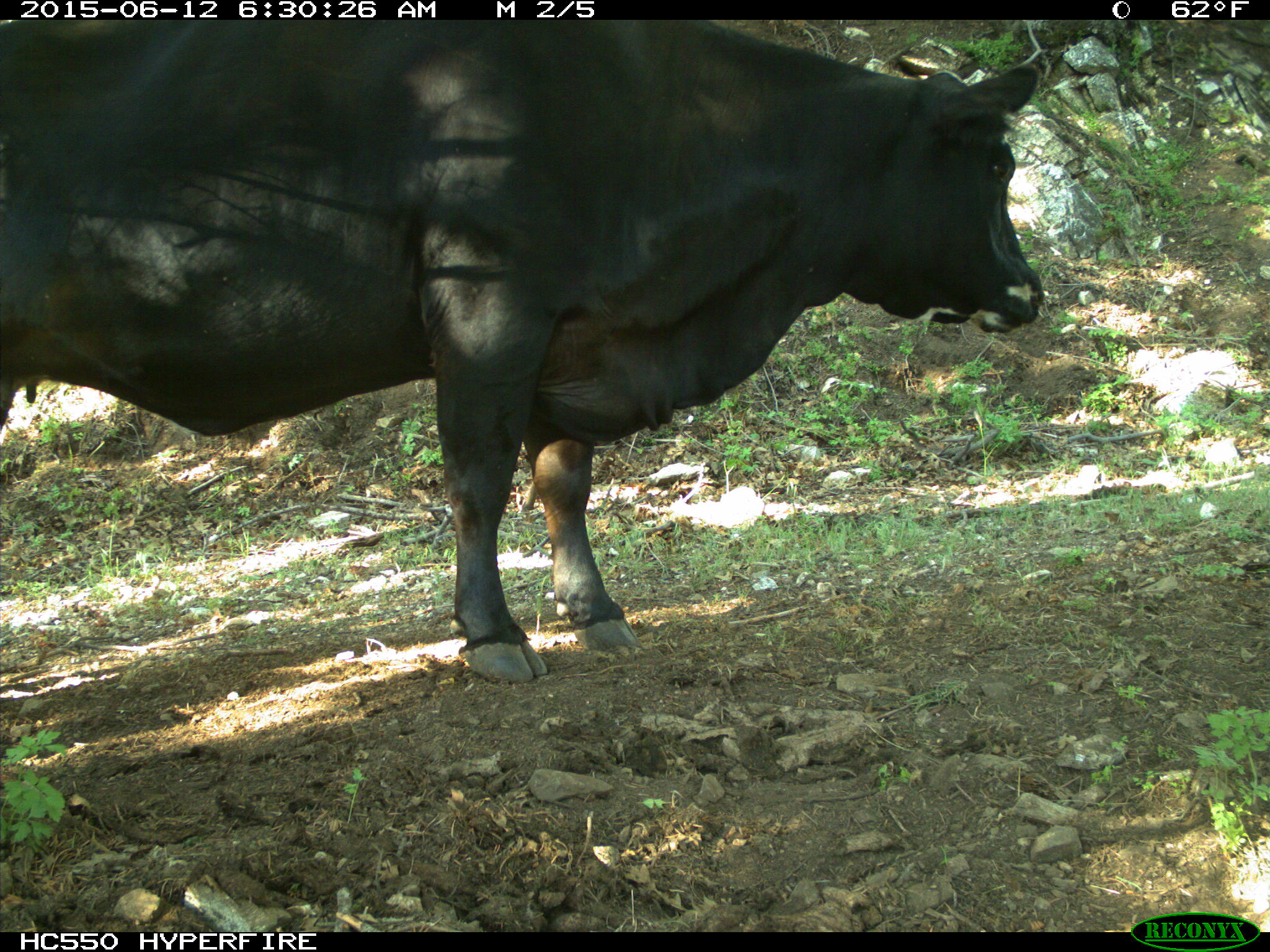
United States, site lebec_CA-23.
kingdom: Animalia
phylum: Chordata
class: Mammalia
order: Artiodactyla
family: Bovidae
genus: Bos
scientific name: Bos taurus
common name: domestic cow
Bos taurus (domestic cow).